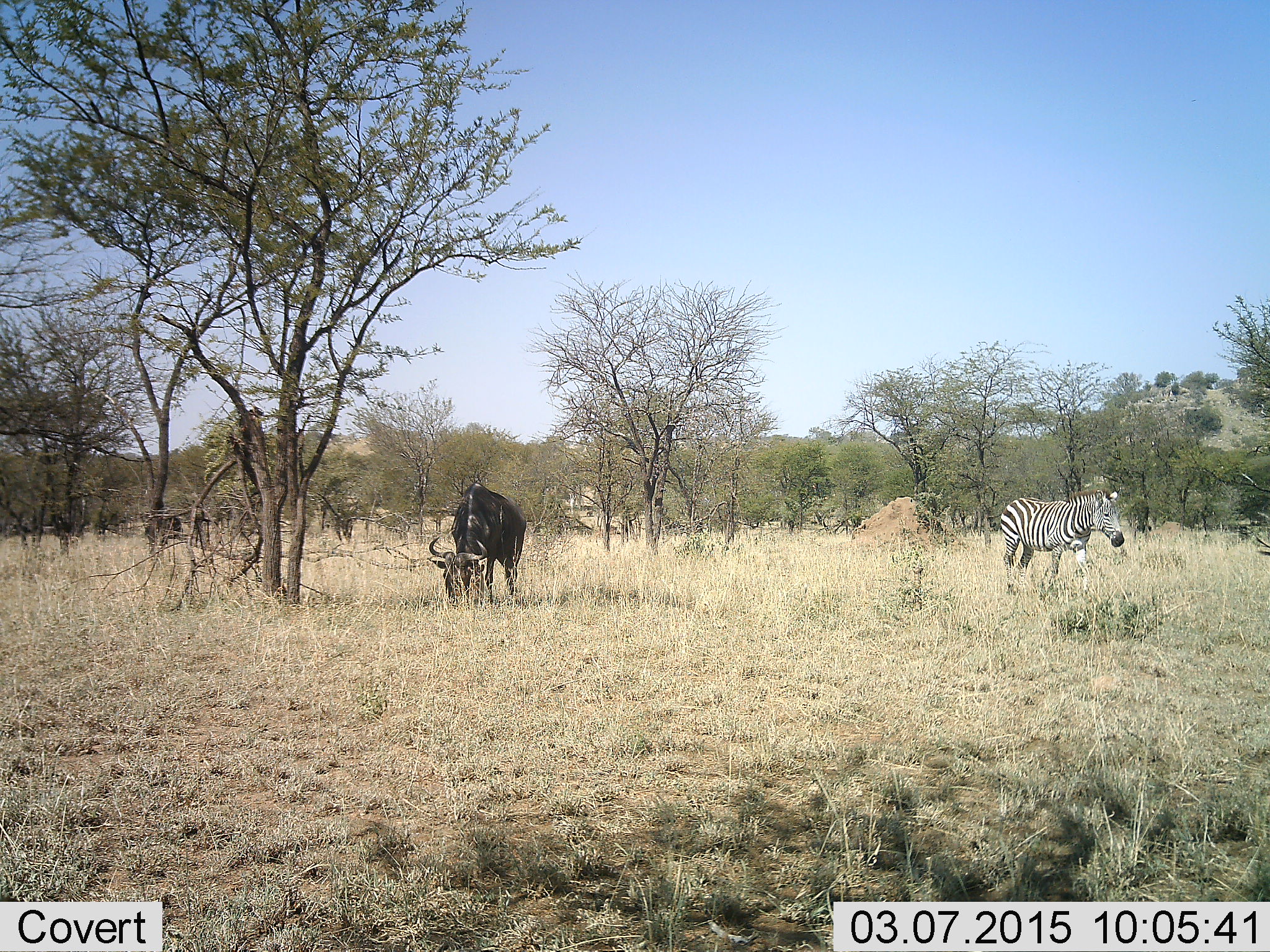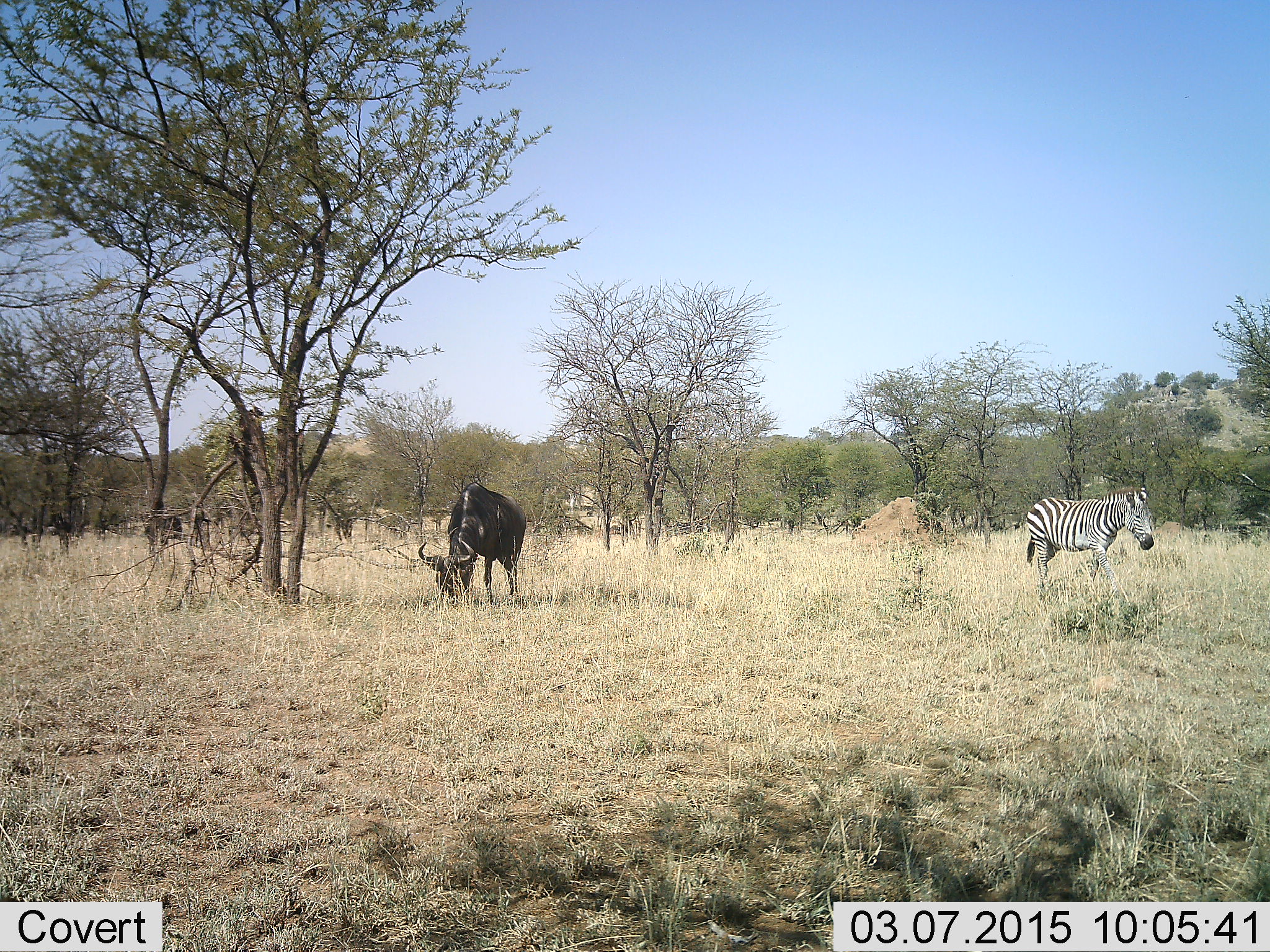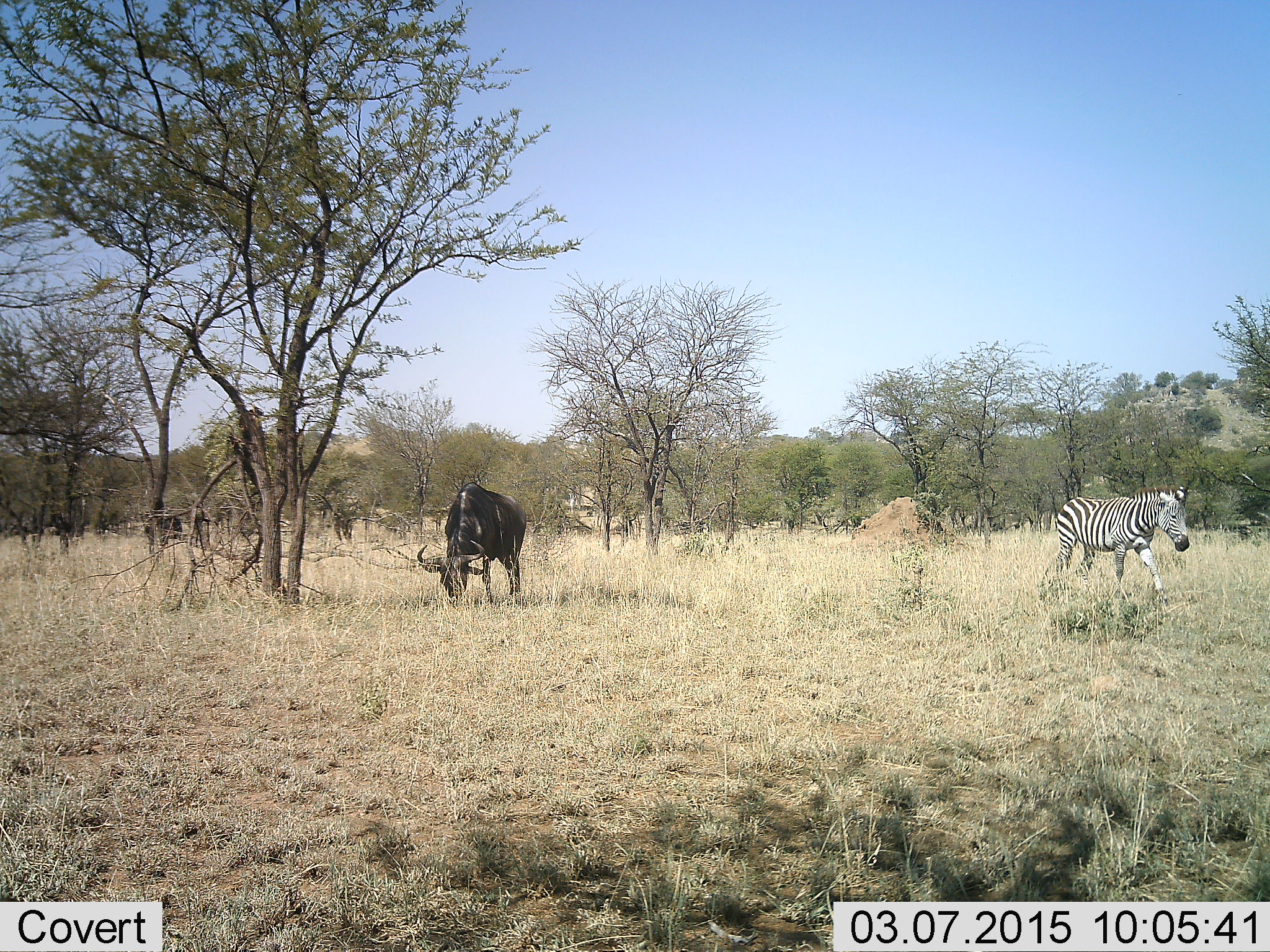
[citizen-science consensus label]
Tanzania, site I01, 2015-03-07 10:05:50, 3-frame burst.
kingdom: Animalia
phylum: Chordata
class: Mammalia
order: Artiodactyla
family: Bovidae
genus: Connochaetes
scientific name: Connochaetes taurinus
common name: blue wildebeest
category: wildebeest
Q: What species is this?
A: Wildebeest (blue wildebeest) (Connochaetes taurinus).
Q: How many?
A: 1.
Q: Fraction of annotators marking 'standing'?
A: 40%.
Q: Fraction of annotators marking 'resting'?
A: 0%.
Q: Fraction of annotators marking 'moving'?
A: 0%.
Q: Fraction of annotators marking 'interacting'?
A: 0%.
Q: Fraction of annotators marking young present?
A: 0%.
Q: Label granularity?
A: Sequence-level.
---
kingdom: Animalia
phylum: Chordata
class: Mammalia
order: Perissodactyla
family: Equidae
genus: Equus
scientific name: Equus quagga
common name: plains zebra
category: zebra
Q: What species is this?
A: Zebra (plains zebra) (Equus quagga).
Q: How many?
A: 1.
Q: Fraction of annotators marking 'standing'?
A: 15%.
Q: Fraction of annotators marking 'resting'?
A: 0%.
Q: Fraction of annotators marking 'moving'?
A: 85%.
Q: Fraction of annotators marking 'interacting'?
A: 0%.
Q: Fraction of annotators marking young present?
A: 0%.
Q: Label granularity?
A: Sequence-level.